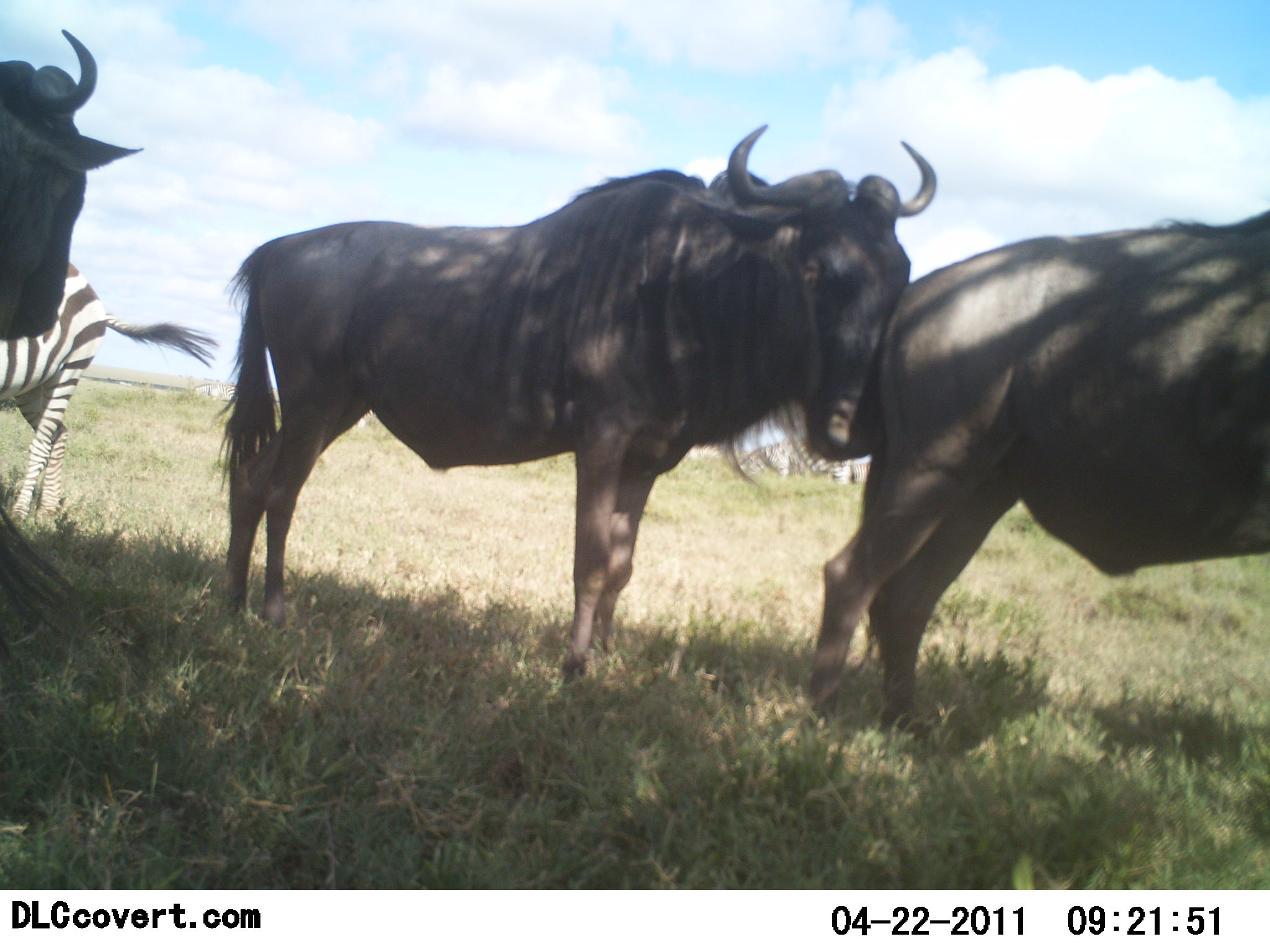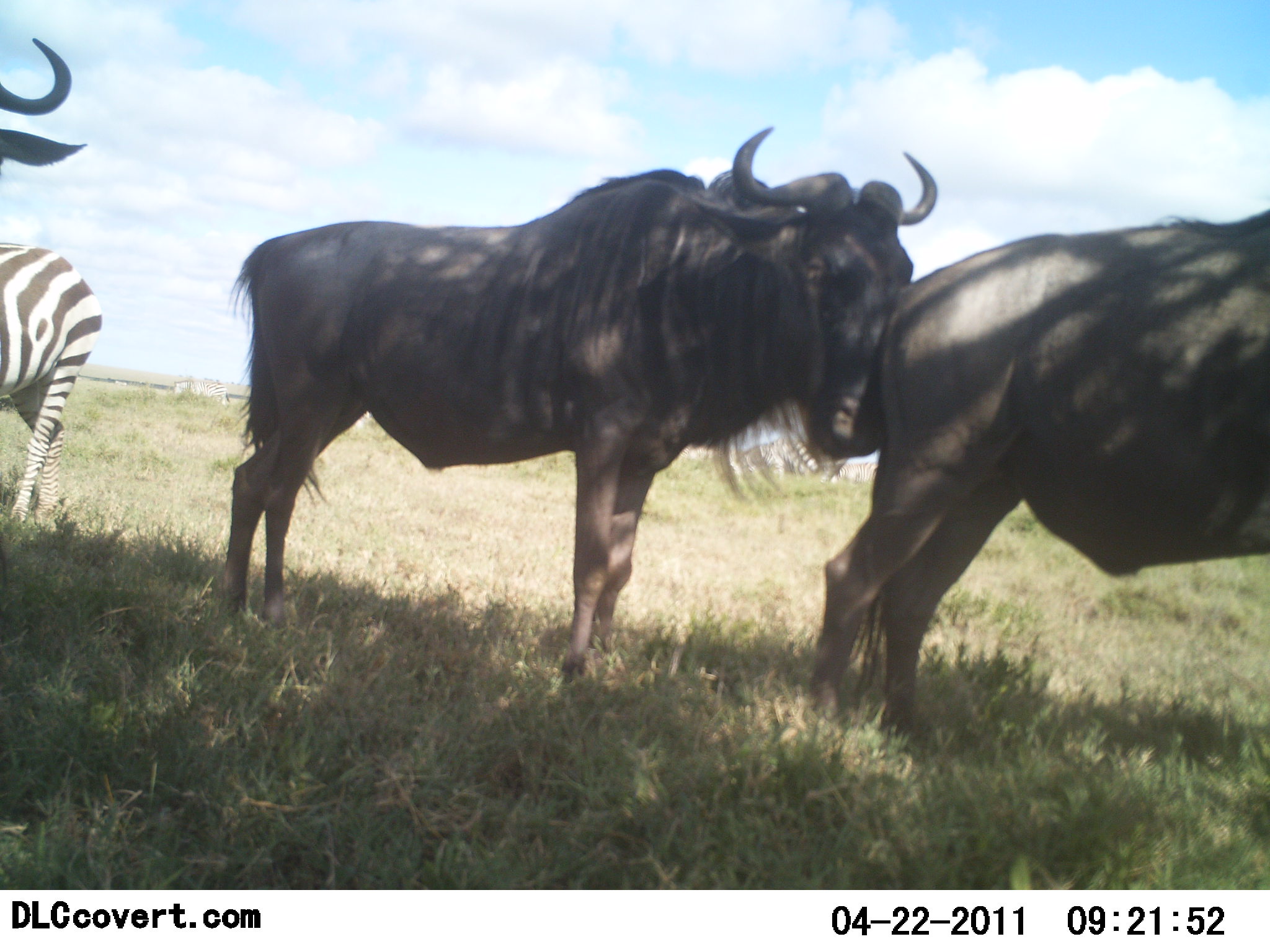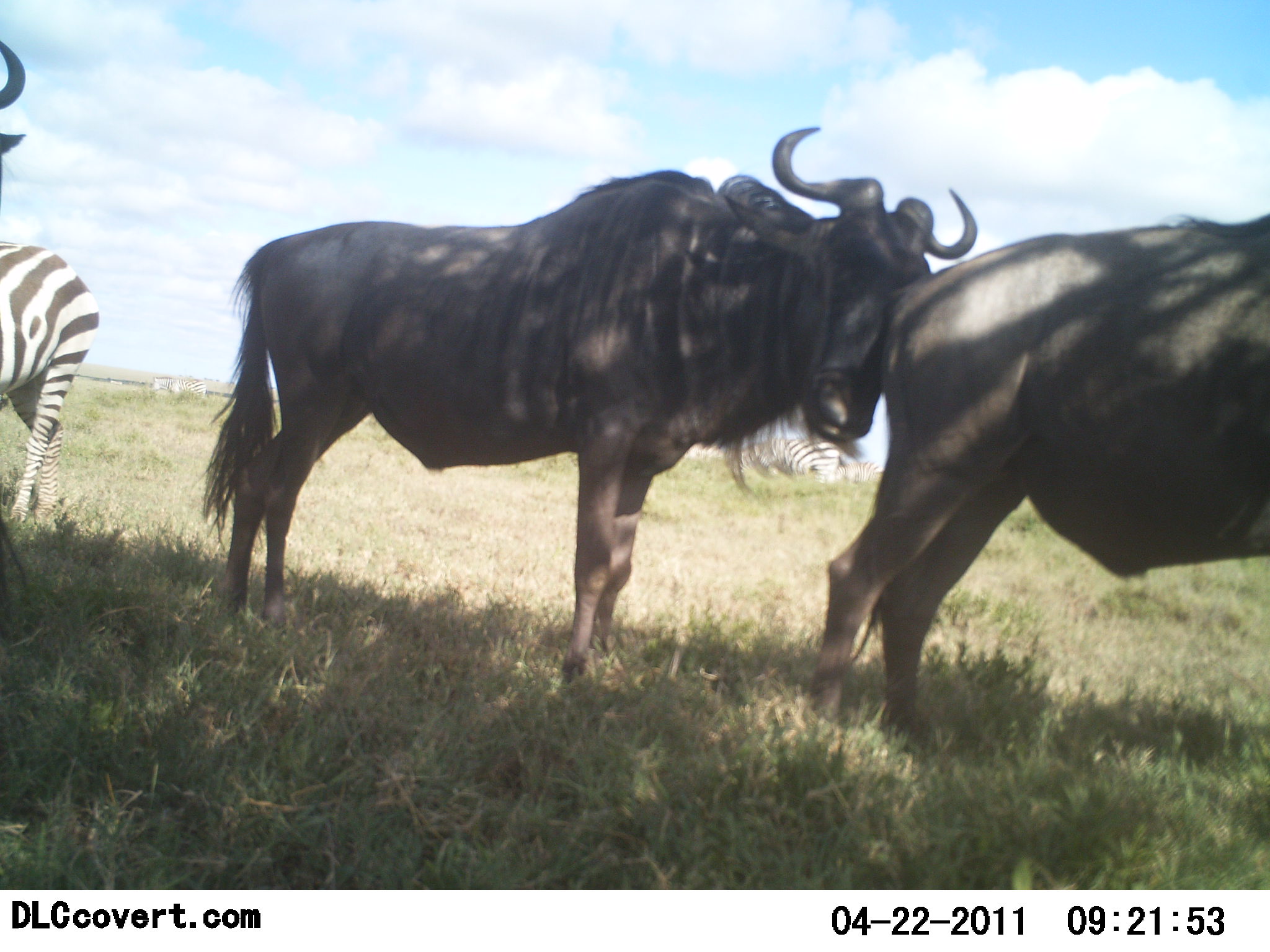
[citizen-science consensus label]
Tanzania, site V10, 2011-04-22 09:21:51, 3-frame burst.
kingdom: Animalia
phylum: Chordata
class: Mammalia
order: Artiodactyla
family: Bovidae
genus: Connochaetes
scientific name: Connochaetes taurinus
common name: blue wildebeest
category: wildebeest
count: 3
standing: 75%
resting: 6%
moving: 0%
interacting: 44%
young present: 0%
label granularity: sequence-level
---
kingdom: Animalia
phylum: Chordata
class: Mammalia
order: Perissodactyla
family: Equidae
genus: Equus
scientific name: Equus quagga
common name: plains zebra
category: zebra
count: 2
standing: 77%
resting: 0%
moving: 8%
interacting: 0%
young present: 0%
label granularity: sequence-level